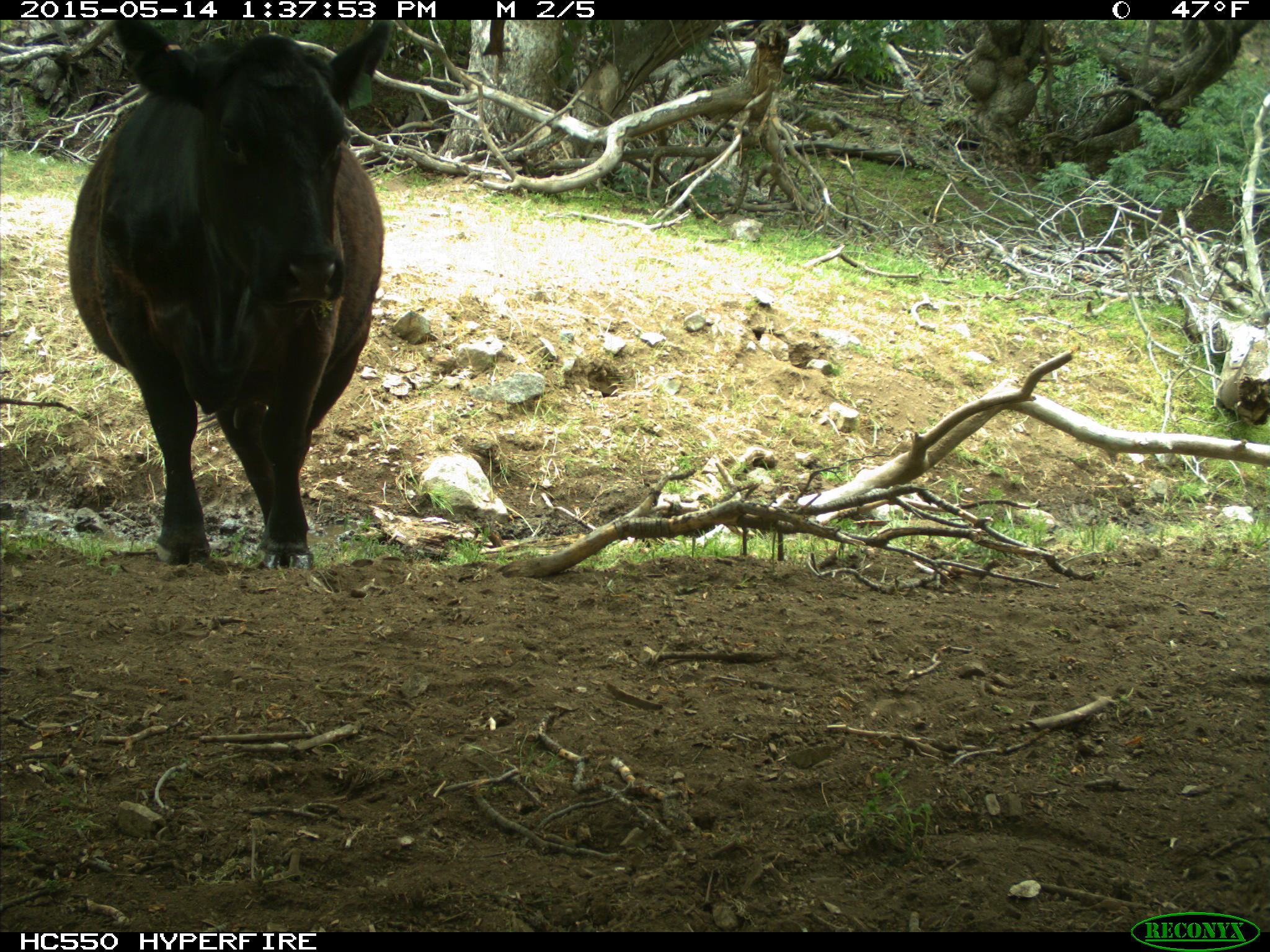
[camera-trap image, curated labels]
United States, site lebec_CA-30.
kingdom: Animalia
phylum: Chordata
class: Mammalia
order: Artiodactyla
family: Bovidae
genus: Bos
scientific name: Bos taurus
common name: domestic cow